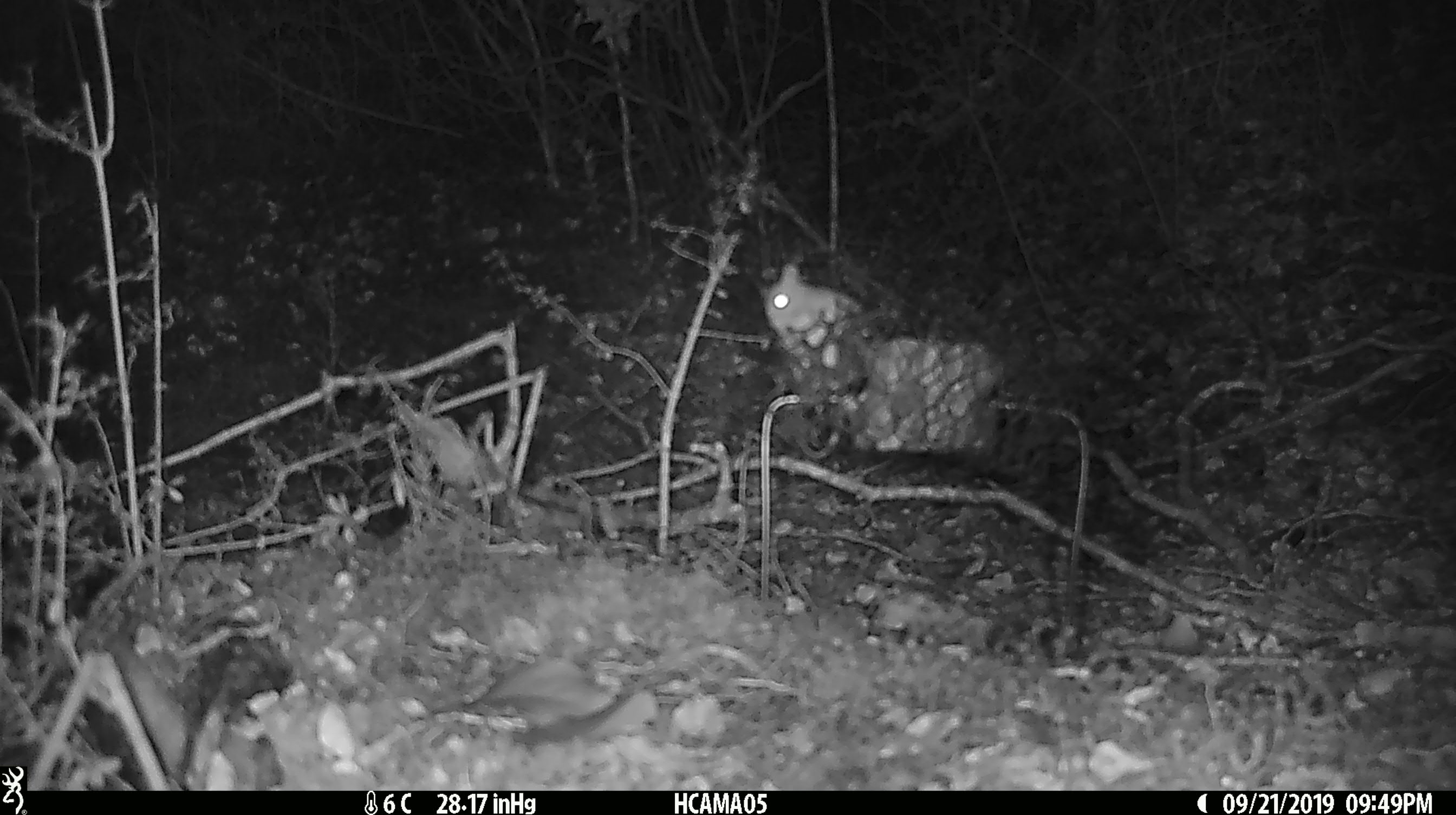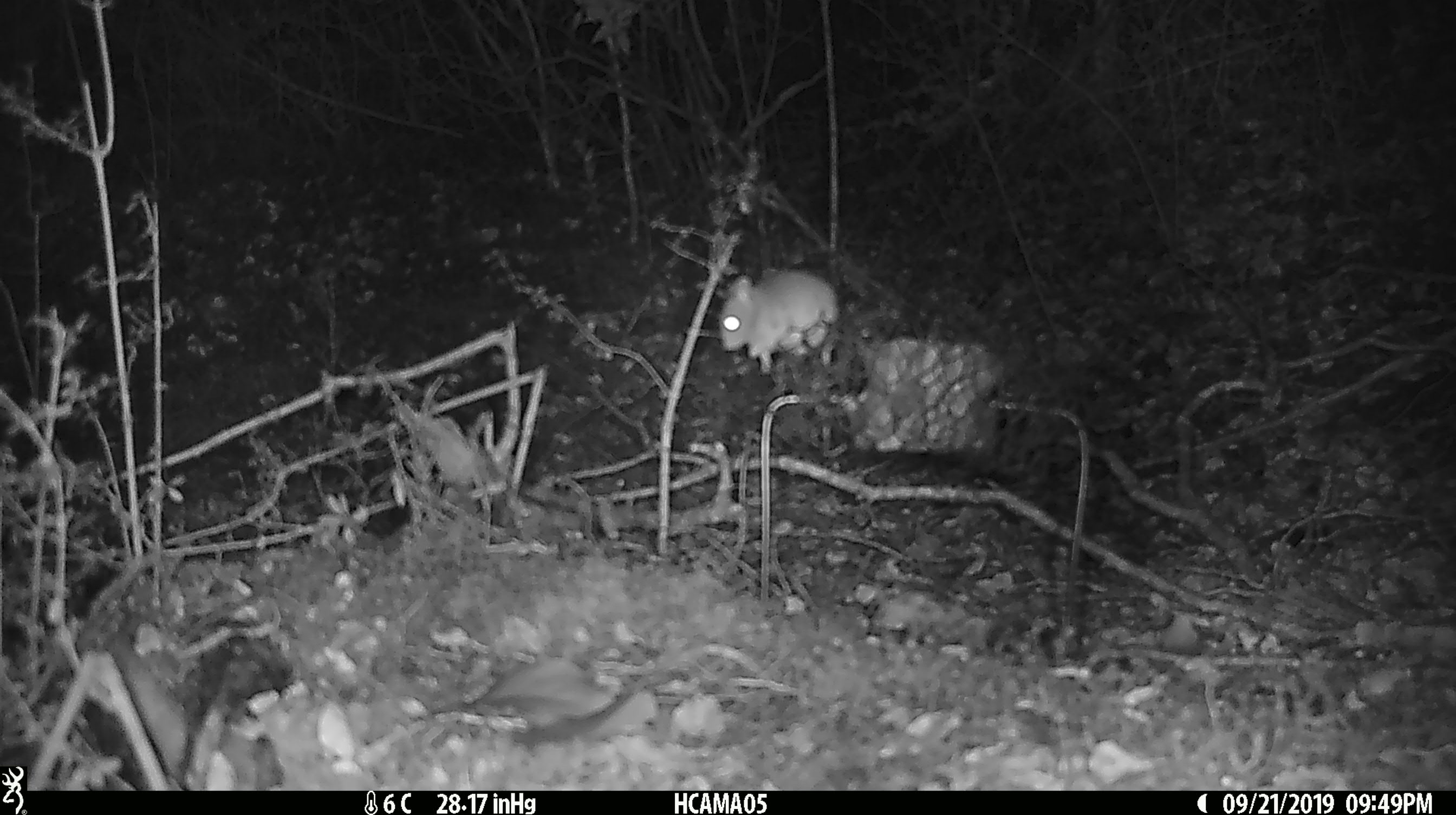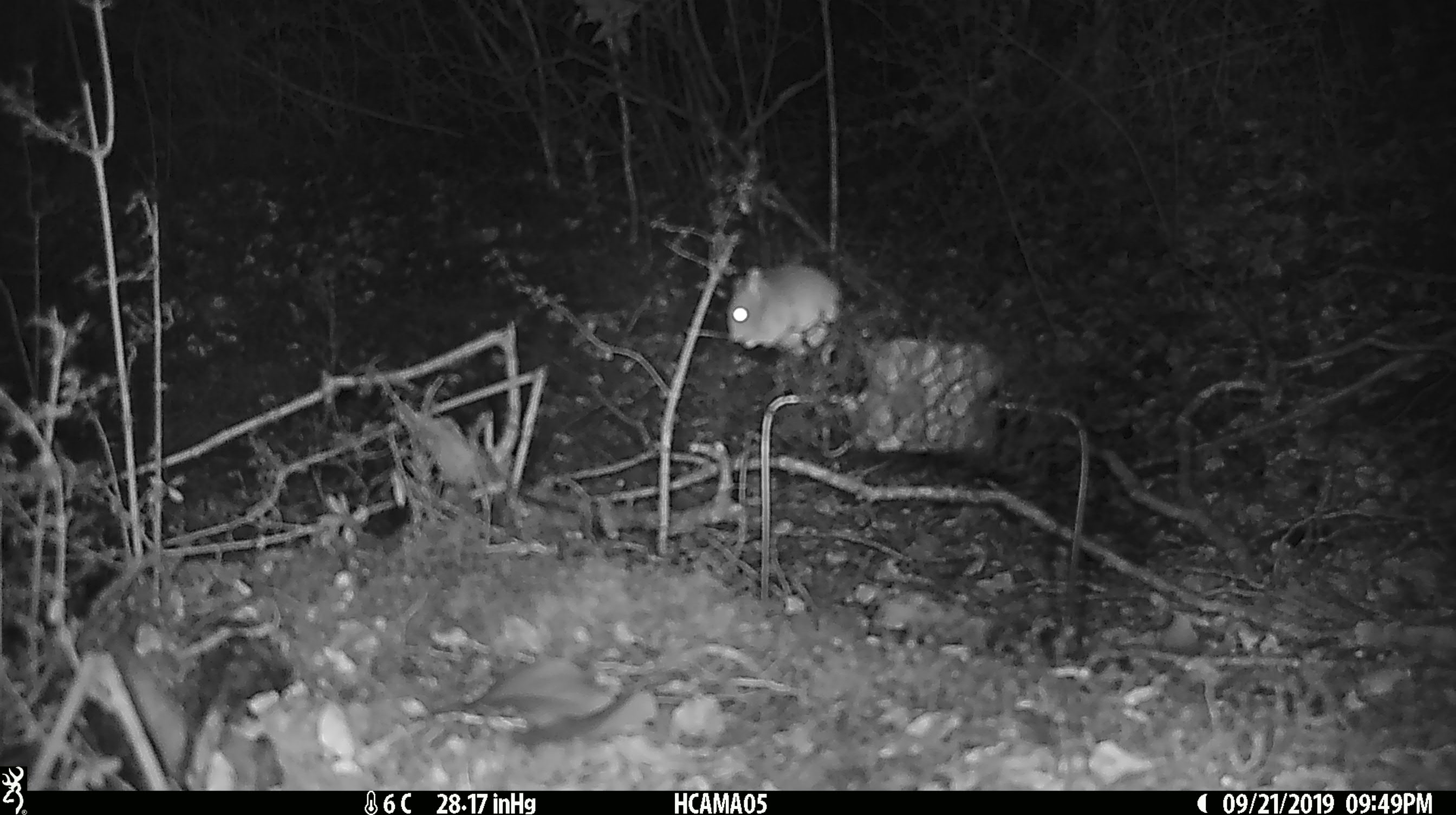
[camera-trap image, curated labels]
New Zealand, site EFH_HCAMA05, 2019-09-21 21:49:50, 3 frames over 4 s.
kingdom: Animalia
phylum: Chordata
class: Mammalia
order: Rodentia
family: Muridae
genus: Mus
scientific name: Mus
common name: mouse